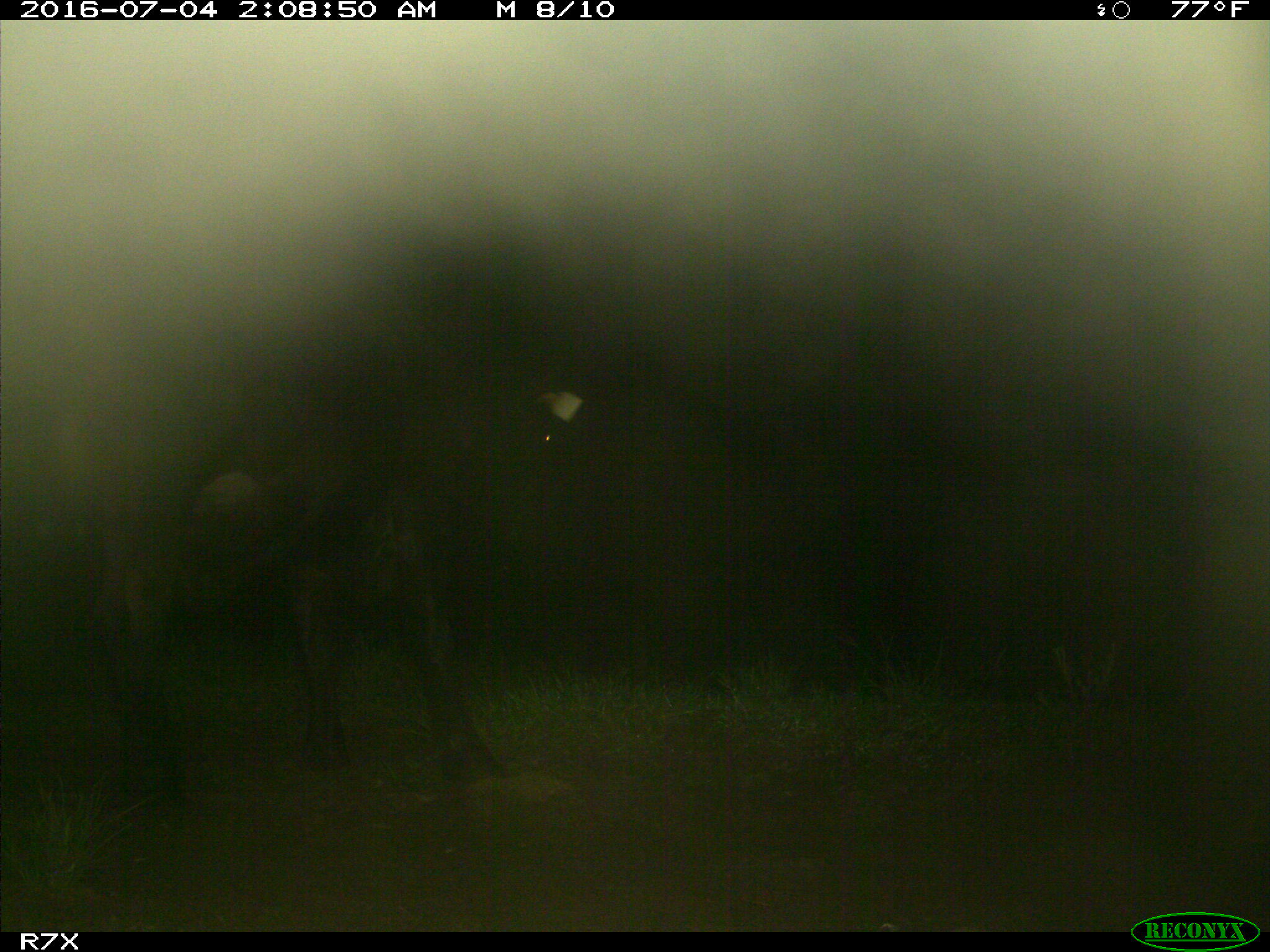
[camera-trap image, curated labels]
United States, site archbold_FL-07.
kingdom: Animalia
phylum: Chordata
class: Mammalia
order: Artiodactyla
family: Bovidae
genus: Bos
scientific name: Bos taurus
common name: domestic cow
Bos taurus (domestic cow).